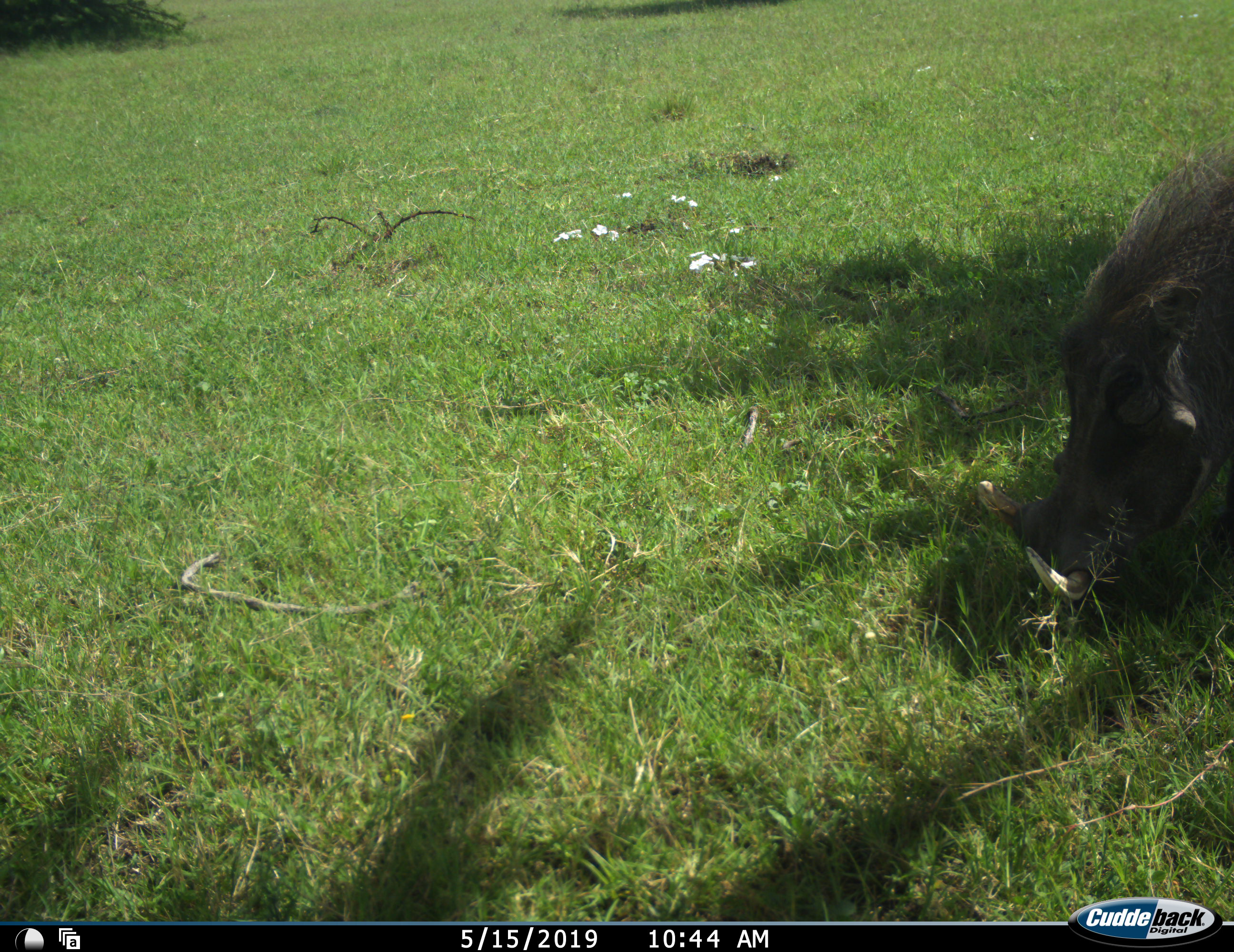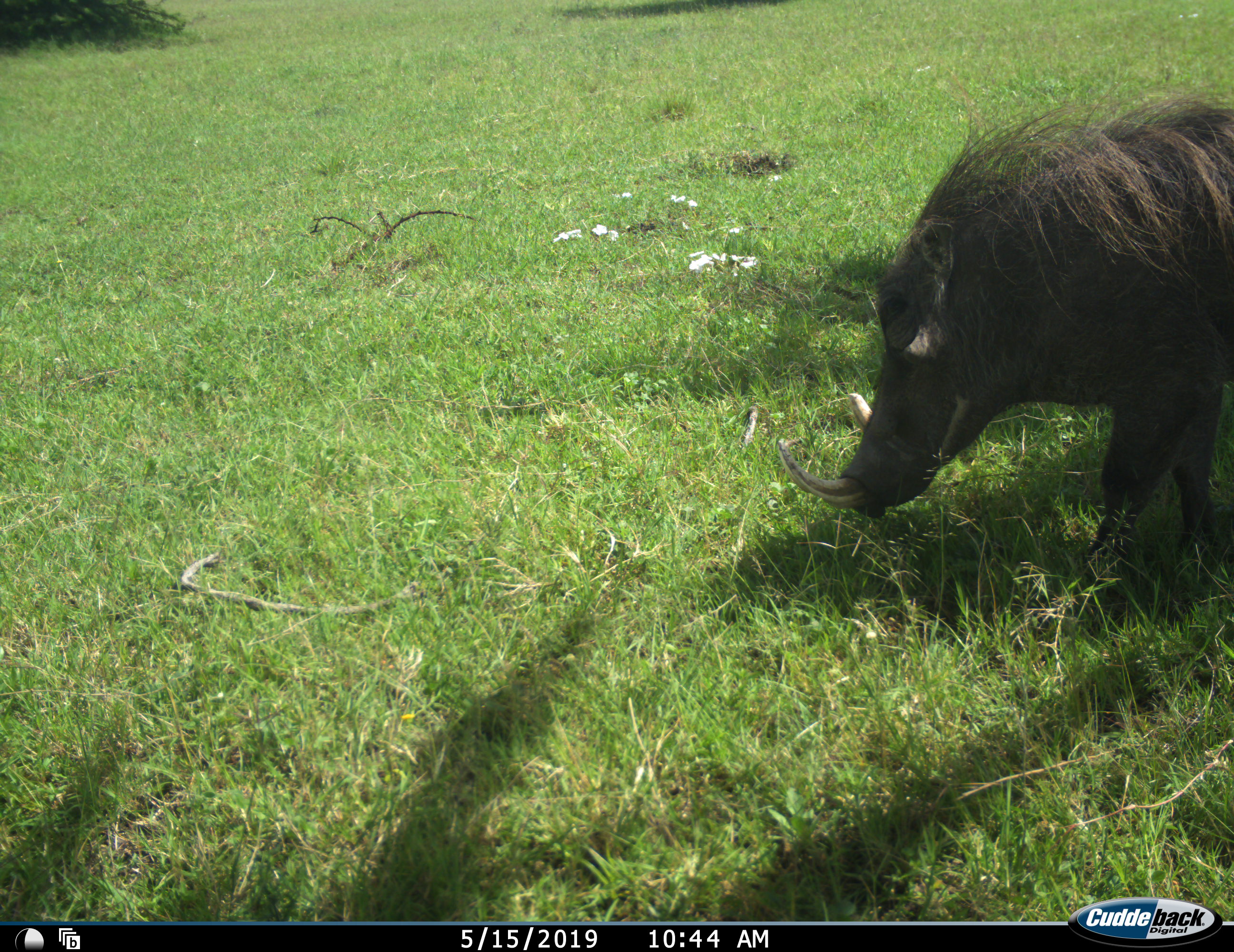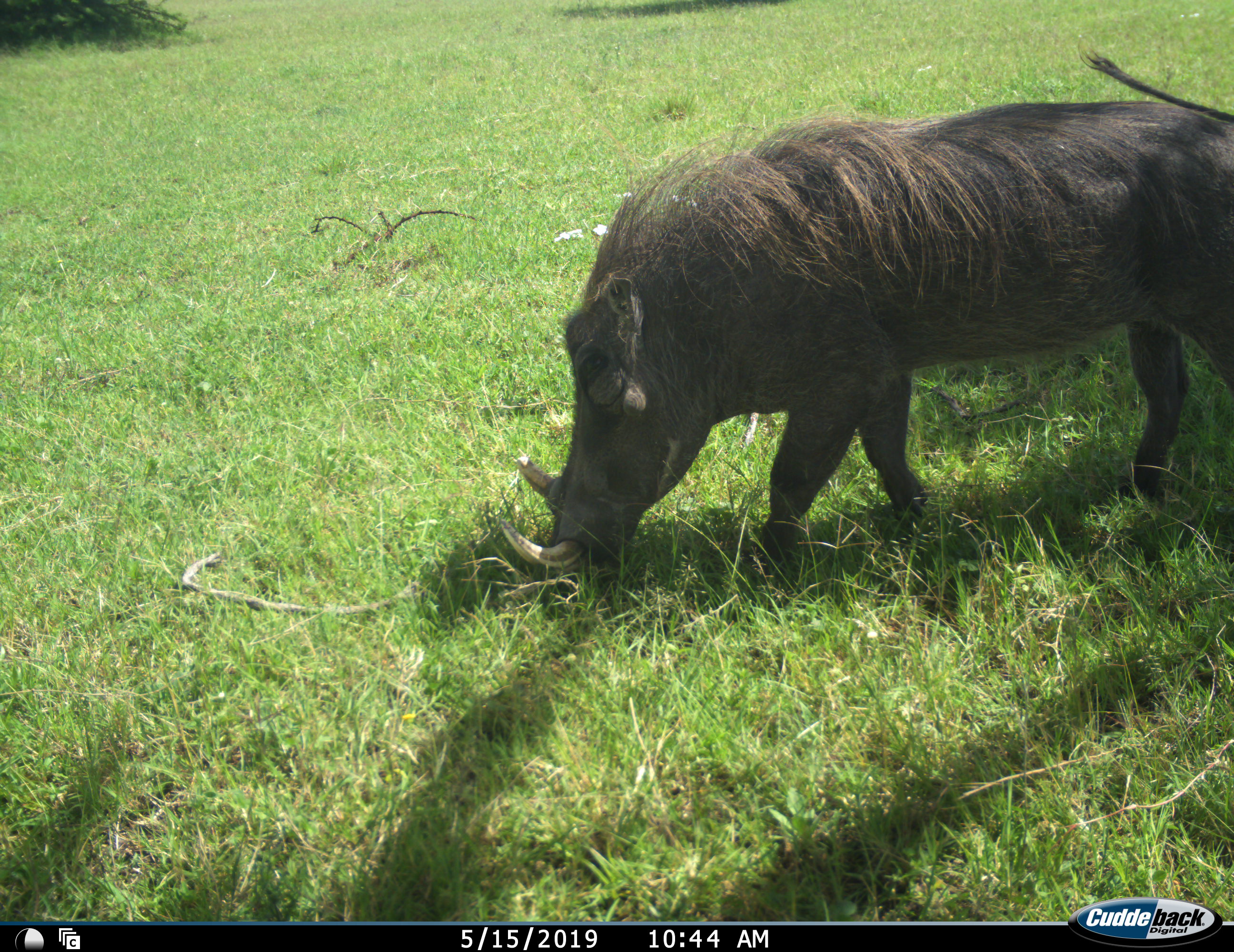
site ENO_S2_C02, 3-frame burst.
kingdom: Animalia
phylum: Chordata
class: Mammalia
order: Artiodactyla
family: Suidae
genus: Phacochoerus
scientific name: Phacochoerus africanus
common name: warthog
Warthog (Phacochoerus africanus), count 1. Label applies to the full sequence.